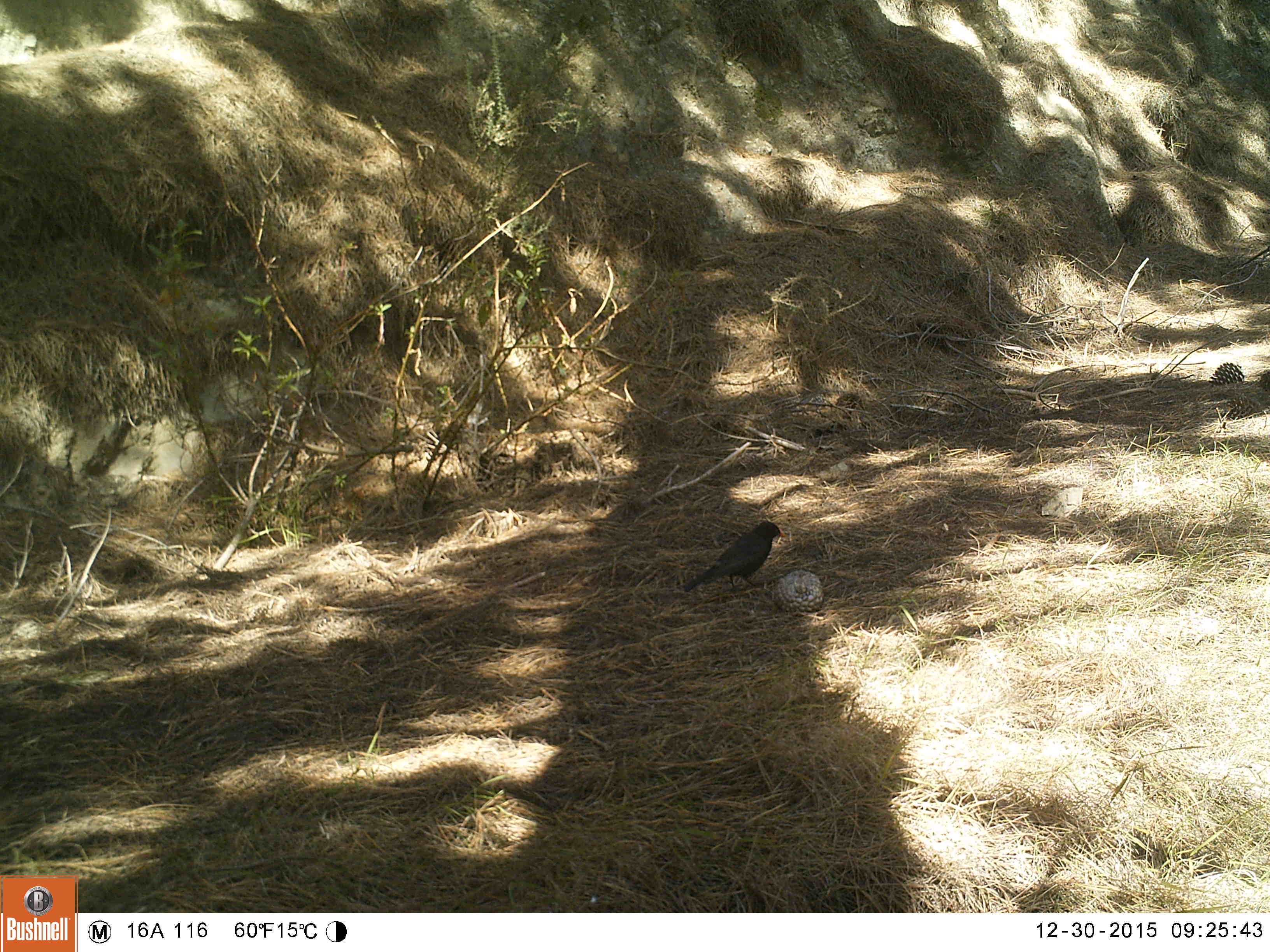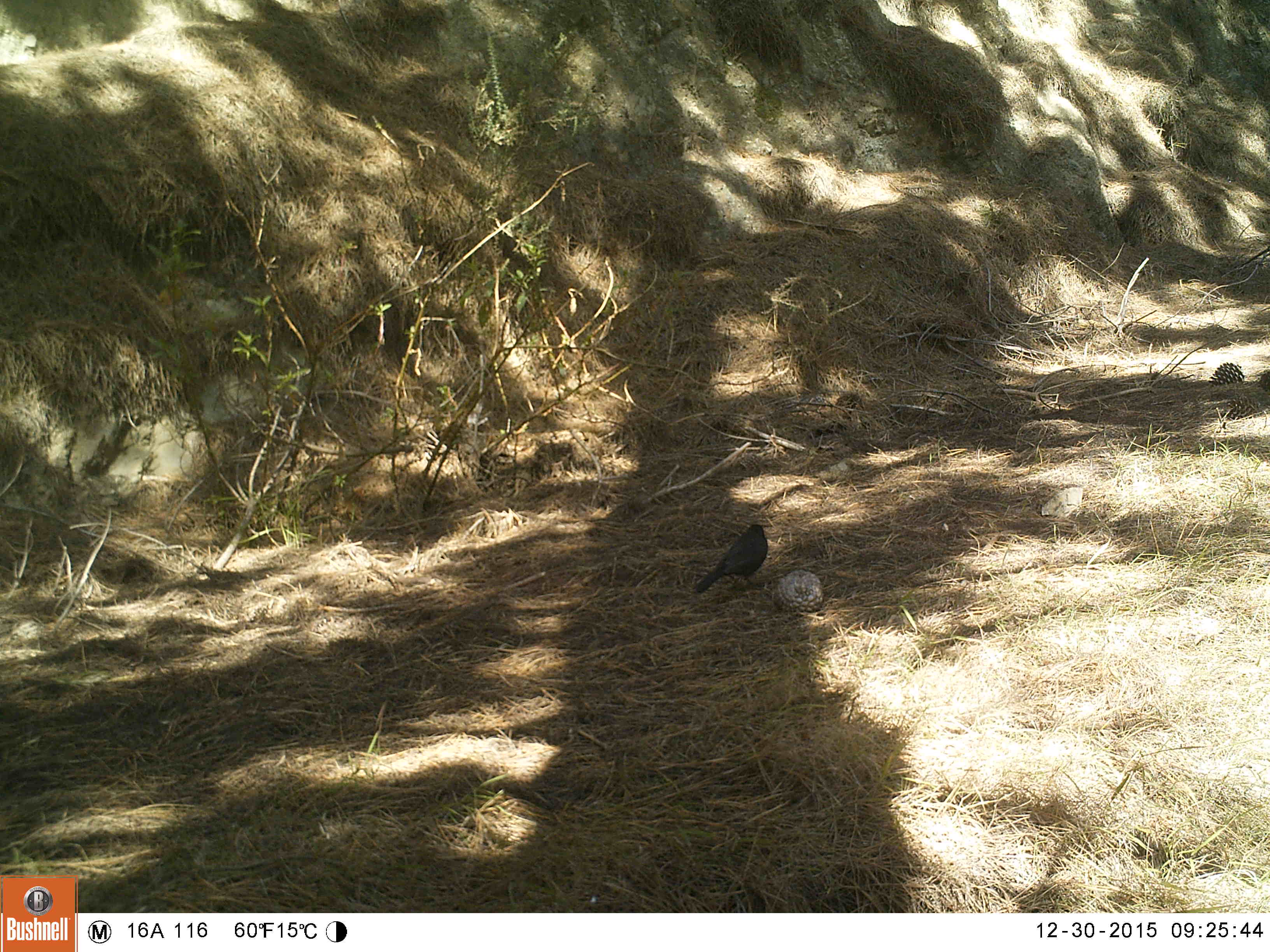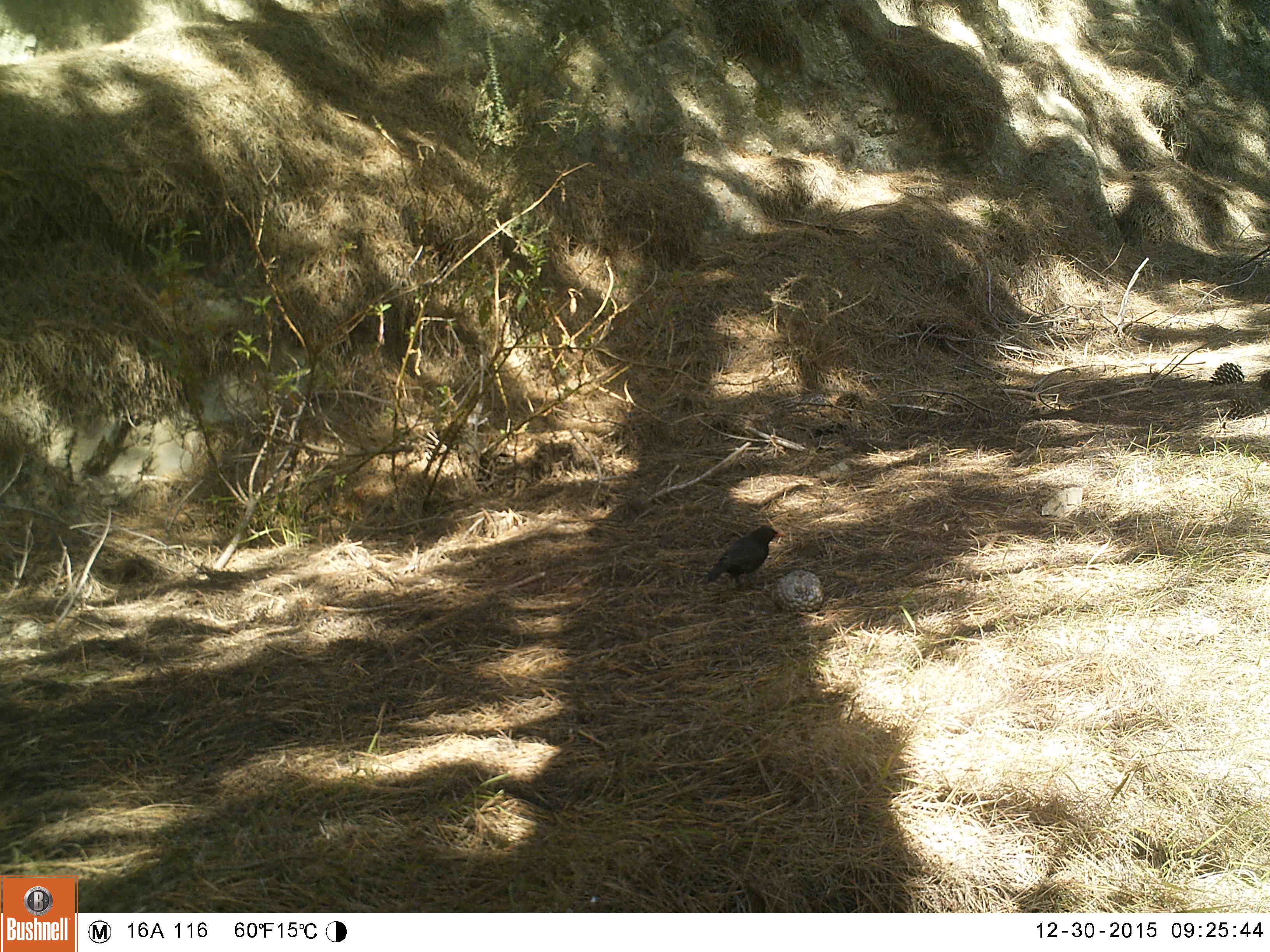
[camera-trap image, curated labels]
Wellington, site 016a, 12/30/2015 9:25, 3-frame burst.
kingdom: Animalia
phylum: Chordata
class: Aves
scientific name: Aves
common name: bird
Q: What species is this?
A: Bird (Aves).